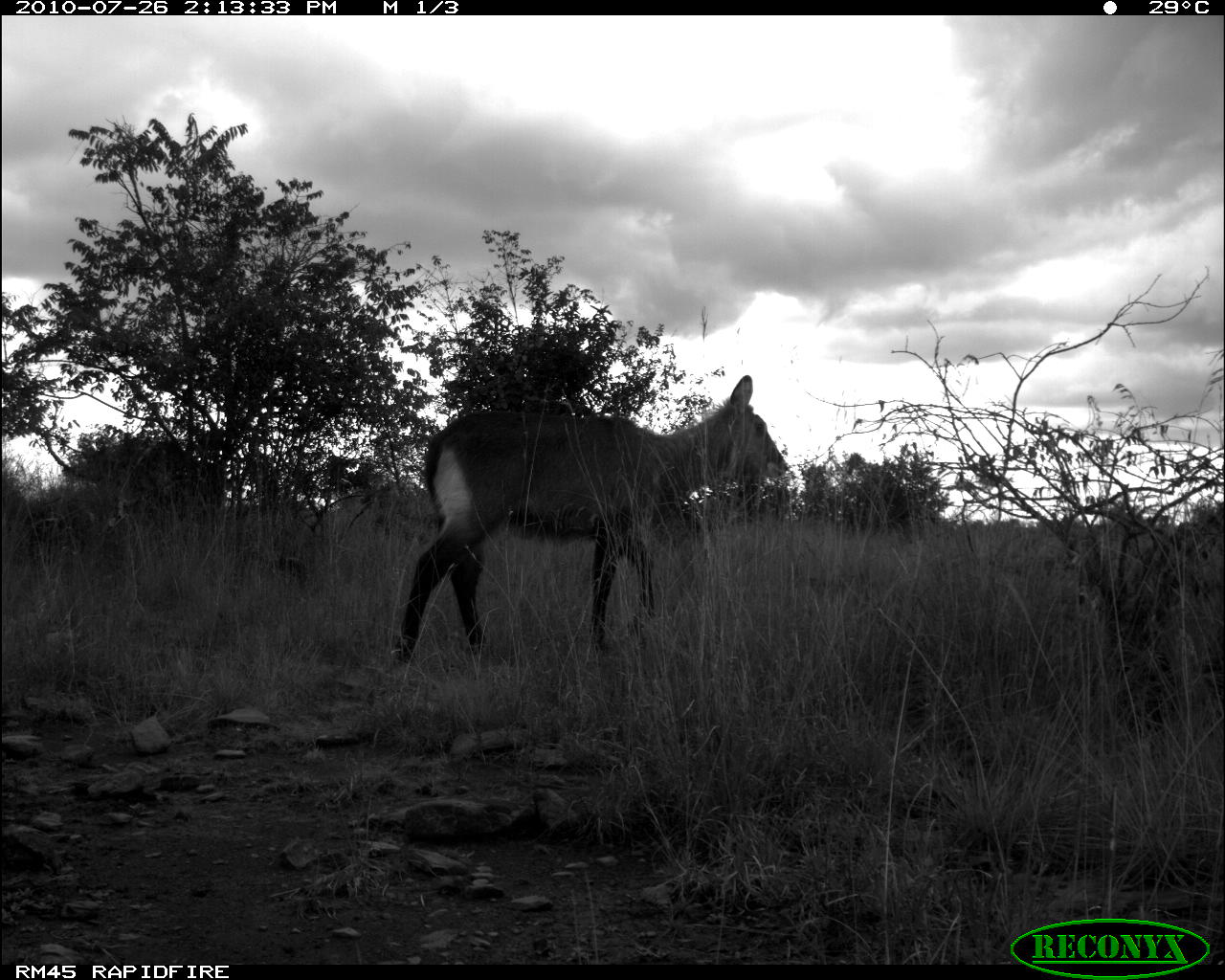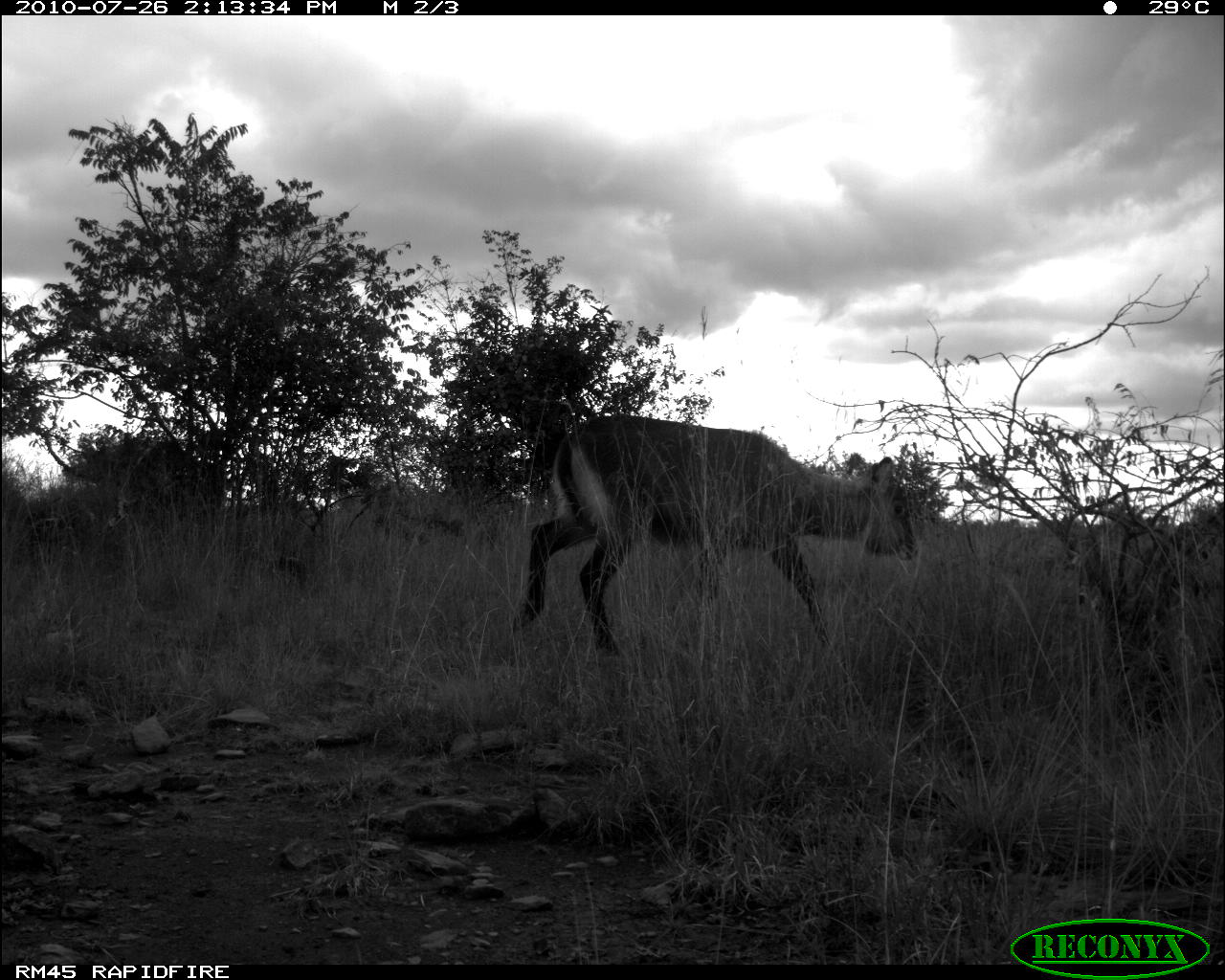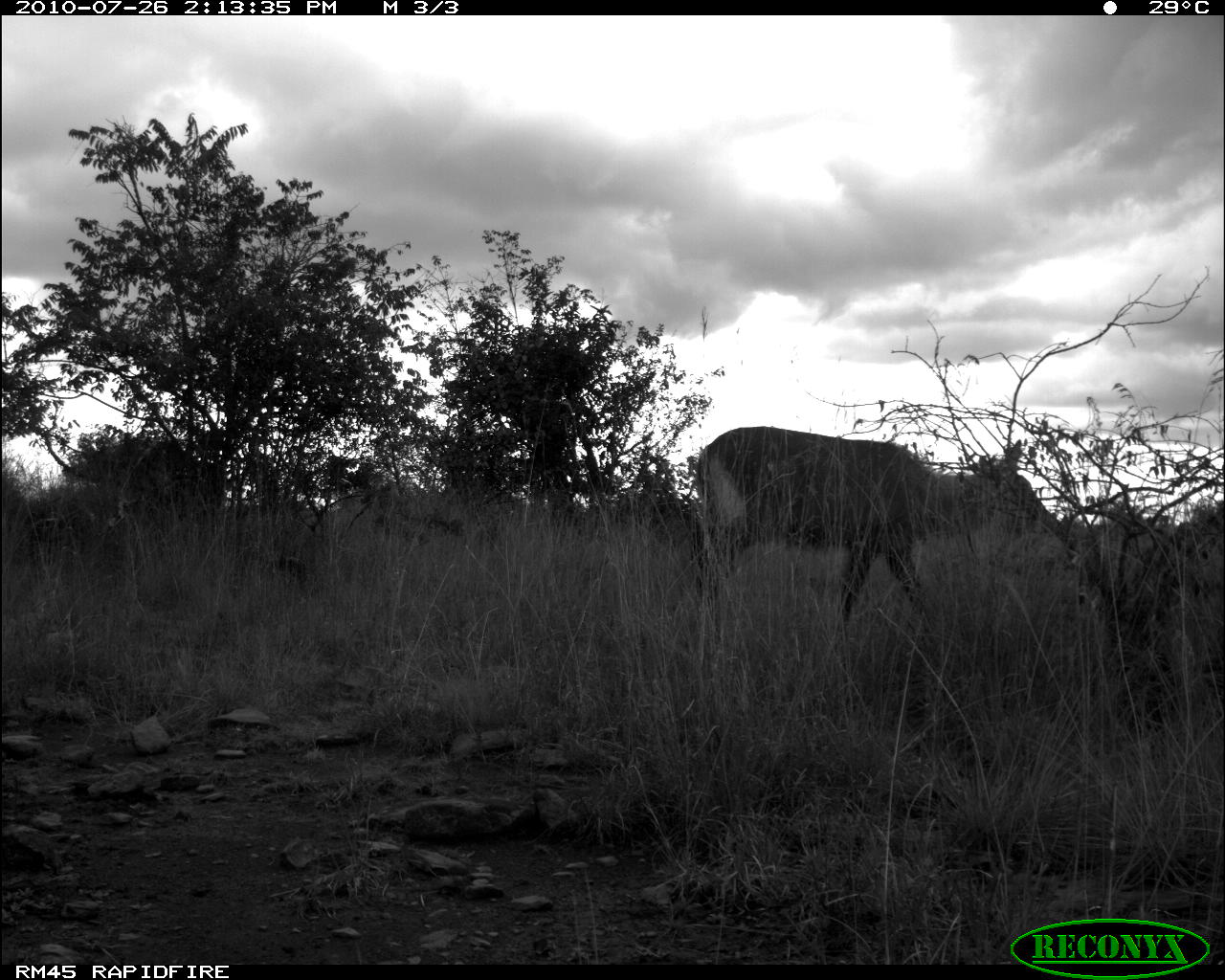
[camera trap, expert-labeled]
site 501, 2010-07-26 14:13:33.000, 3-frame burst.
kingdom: Animalia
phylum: Chordata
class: Mammalia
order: Artiodactyla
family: Bovidae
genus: Tragelaphus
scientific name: Tragelaphus oryx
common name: eland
Tragelaphus oryx (eland), count 1.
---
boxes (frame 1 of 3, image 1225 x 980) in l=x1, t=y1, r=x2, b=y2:
tragelaphus oryx: l=397, t=375, r=788, b=663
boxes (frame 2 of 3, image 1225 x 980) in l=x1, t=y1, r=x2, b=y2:
tragelaphus oryx: l=513, t=413, r=919, b=668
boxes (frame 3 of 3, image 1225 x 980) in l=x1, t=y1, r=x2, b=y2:
tragelaphus oryx: l=688, t=425, r=1055, b=633